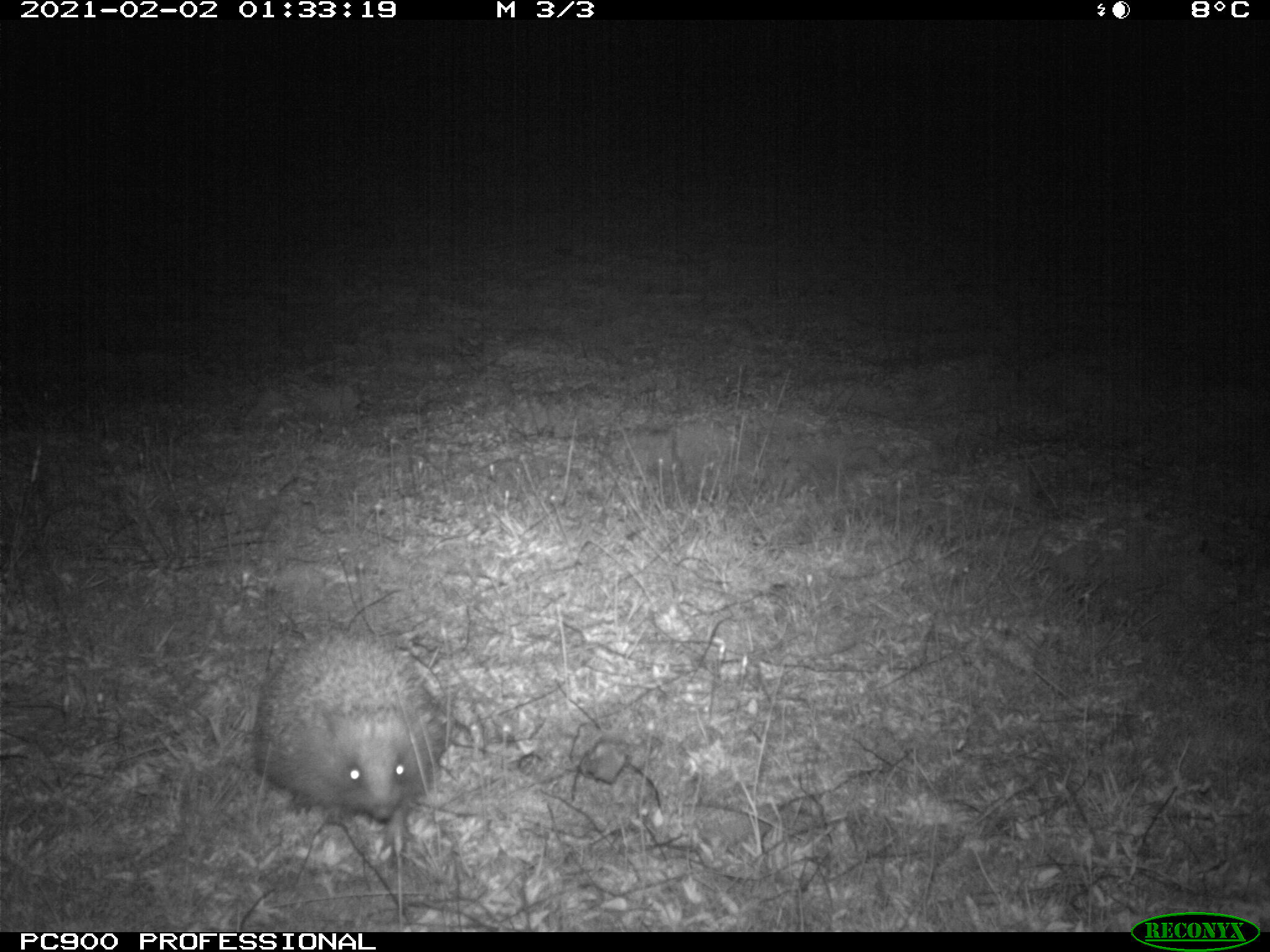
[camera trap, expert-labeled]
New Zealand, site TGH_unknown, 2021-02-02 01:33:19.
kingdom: Animalia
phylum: Chordata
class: Mammalia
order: Eulipotyphla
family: Erinaceidae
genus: Erinaceus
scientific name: Erinaceus europaeus europaeus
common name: european hedgehog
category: hedgehog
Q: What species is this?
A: Hedgehog (european hedgehog) (Erinaceus europaeus europaeus).